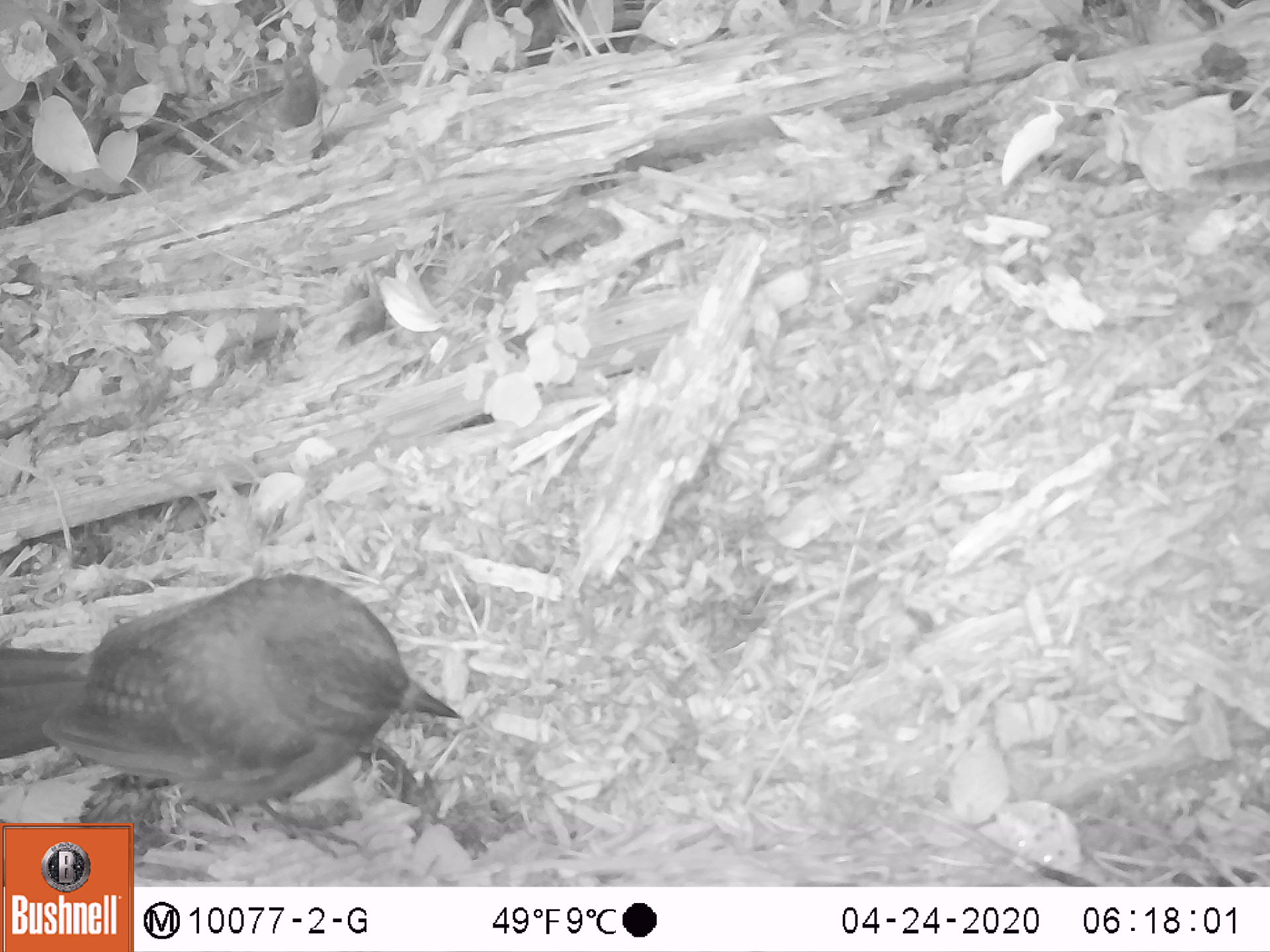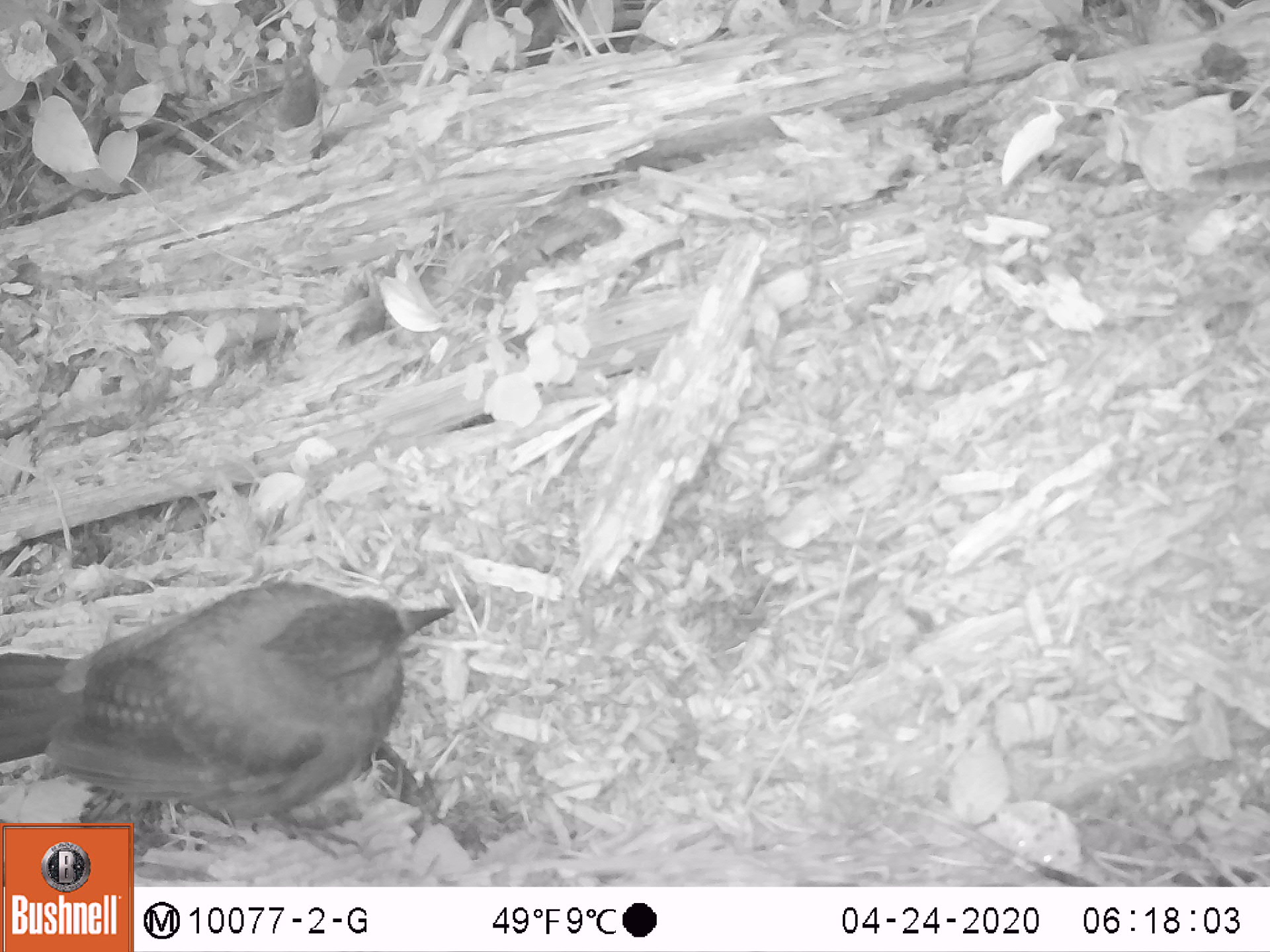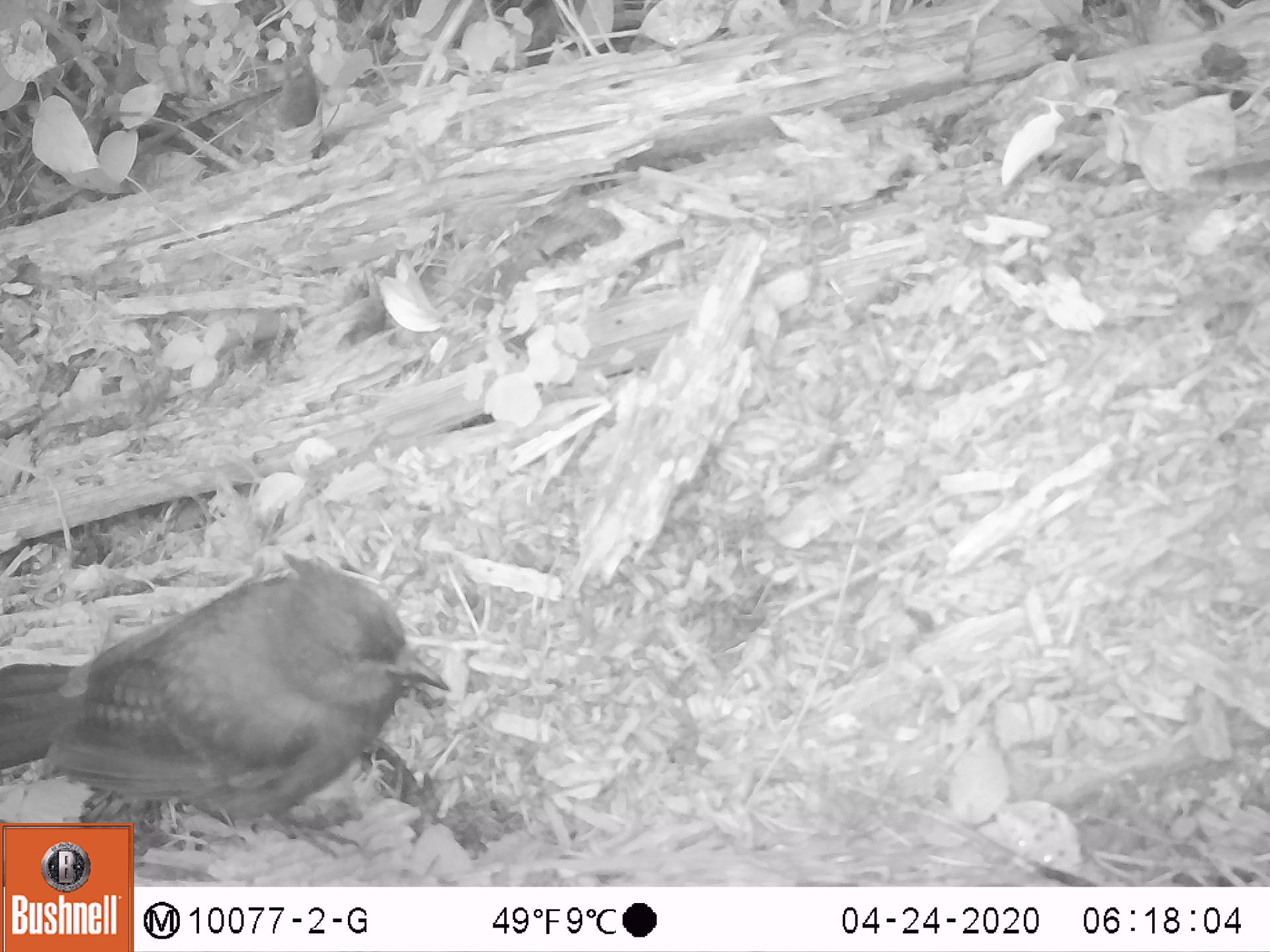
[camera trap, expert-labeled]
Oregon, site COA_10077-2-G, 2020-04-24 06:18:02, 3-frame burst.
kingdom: Animalia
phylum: Chordata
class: Aves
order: Passeriformes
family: Corvidae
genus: Cyanocitta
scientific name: Cyanocitta stelleri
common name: steller's jay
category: stellers jay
Stellers jay (steller's jay) (Cyanocitta stelleri).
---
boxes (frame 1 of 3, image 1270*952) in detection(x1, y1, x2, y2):
stellers jay: detection(1, 578, 461, 815)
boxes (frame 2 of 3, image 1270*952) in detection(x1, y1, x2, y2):
stellers jay: detection(0, 574, 457, 817)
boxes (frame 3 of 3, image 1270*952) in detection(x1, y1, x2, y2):
stellers jay: detection(4, 556, 449, 821)